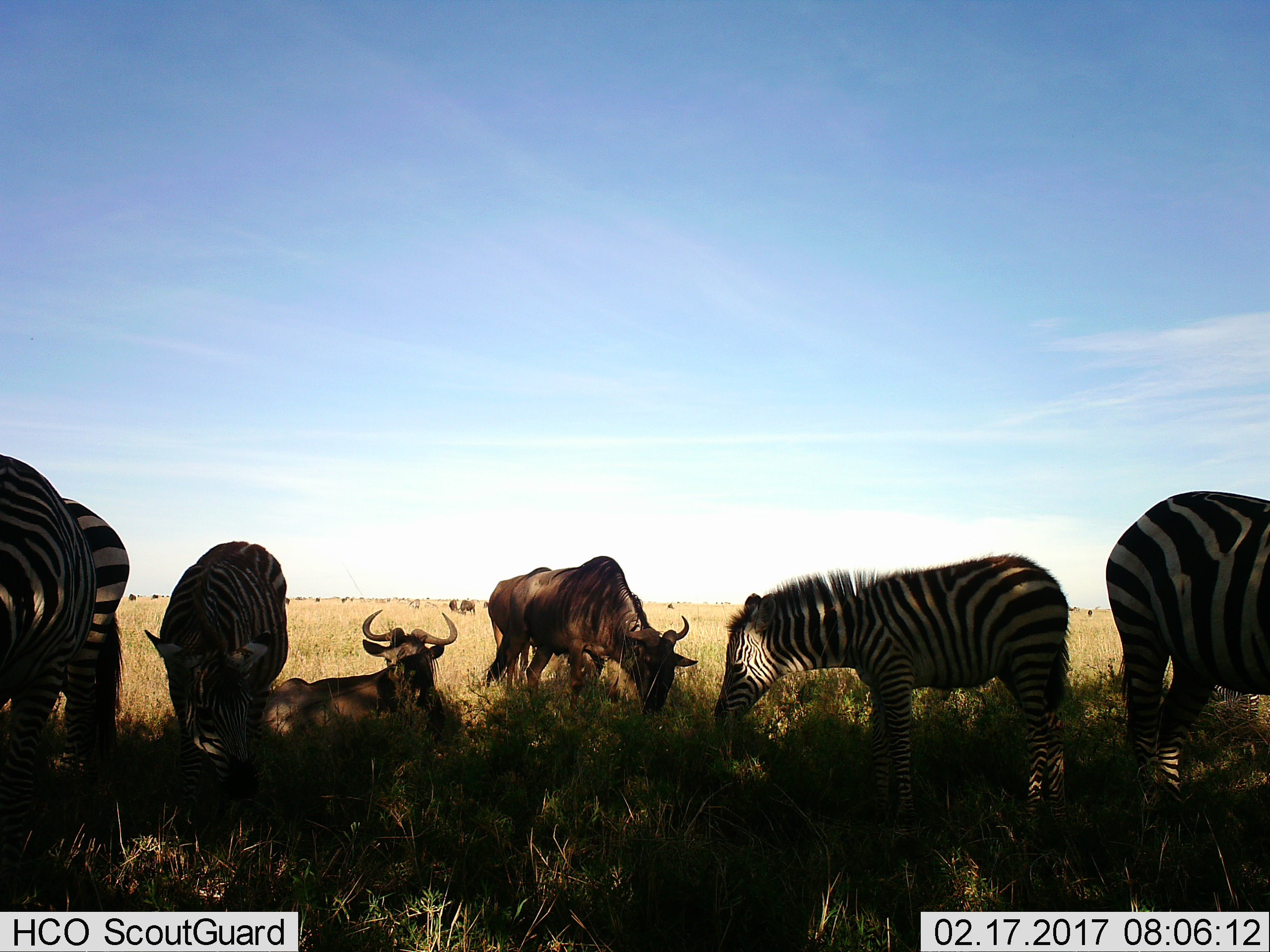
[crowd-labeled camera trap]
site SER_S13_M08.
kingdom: Animalia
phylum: Chordata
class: Mammalia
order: Artiodactyla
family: Bovidae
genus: Connochaetes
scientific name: Connochaetes taurinus taurinus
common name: blue wildebeest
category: wildebeestblue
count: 5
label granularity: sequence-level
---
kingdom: Animalia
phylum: Chordata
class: Mammalia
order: Perissodactyla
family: Equidae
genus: Equus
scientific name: Equus quagga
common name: plains zebra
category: zebraplains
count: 5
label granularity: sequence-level